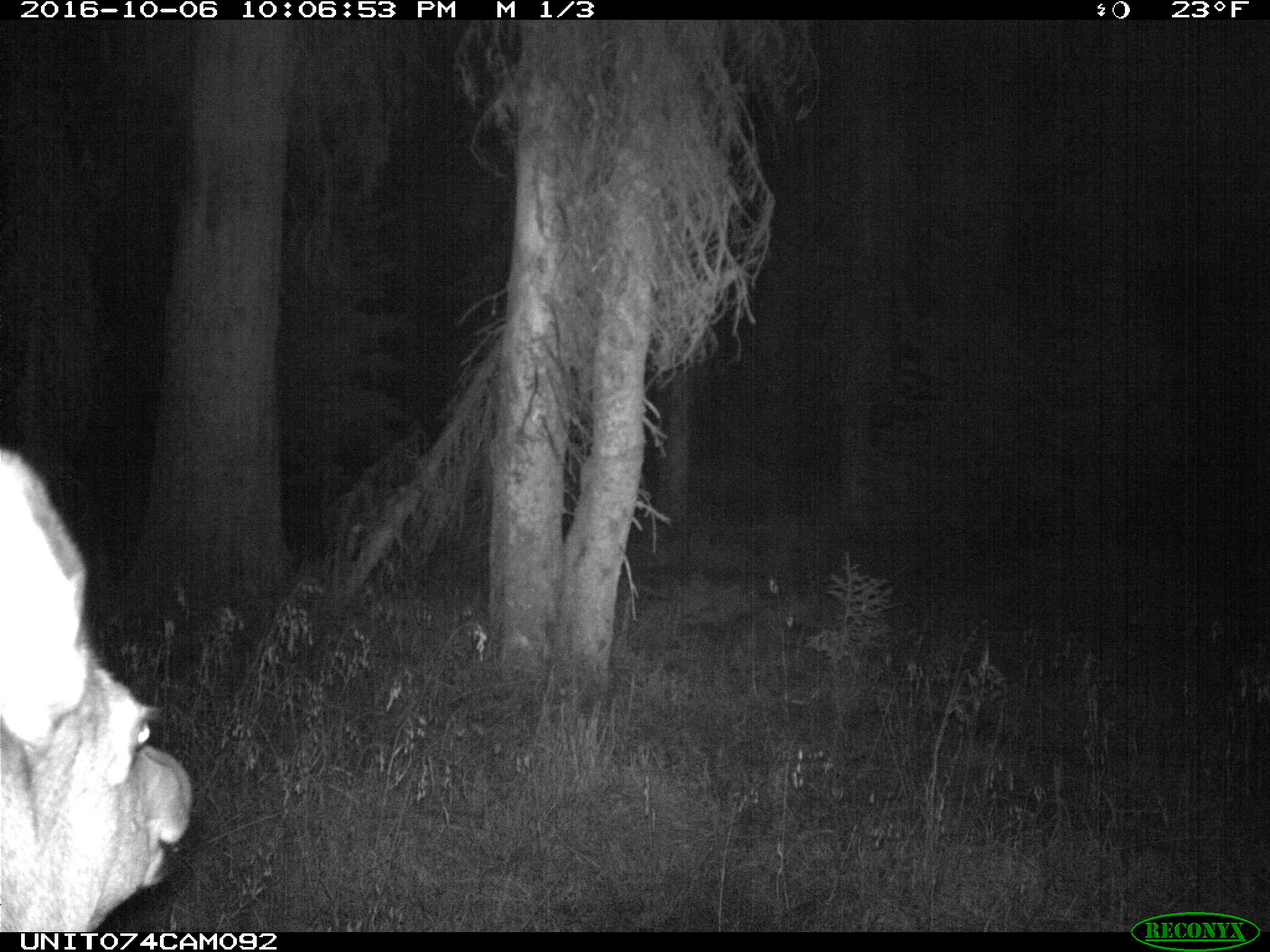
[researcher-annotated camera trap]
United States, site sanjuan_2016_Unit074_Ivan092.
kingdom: Animalia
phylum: Chordata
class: Mammalia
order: Artiodactyla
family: Cervidae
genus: Cervus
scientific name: Cervus elaphus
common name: red deer